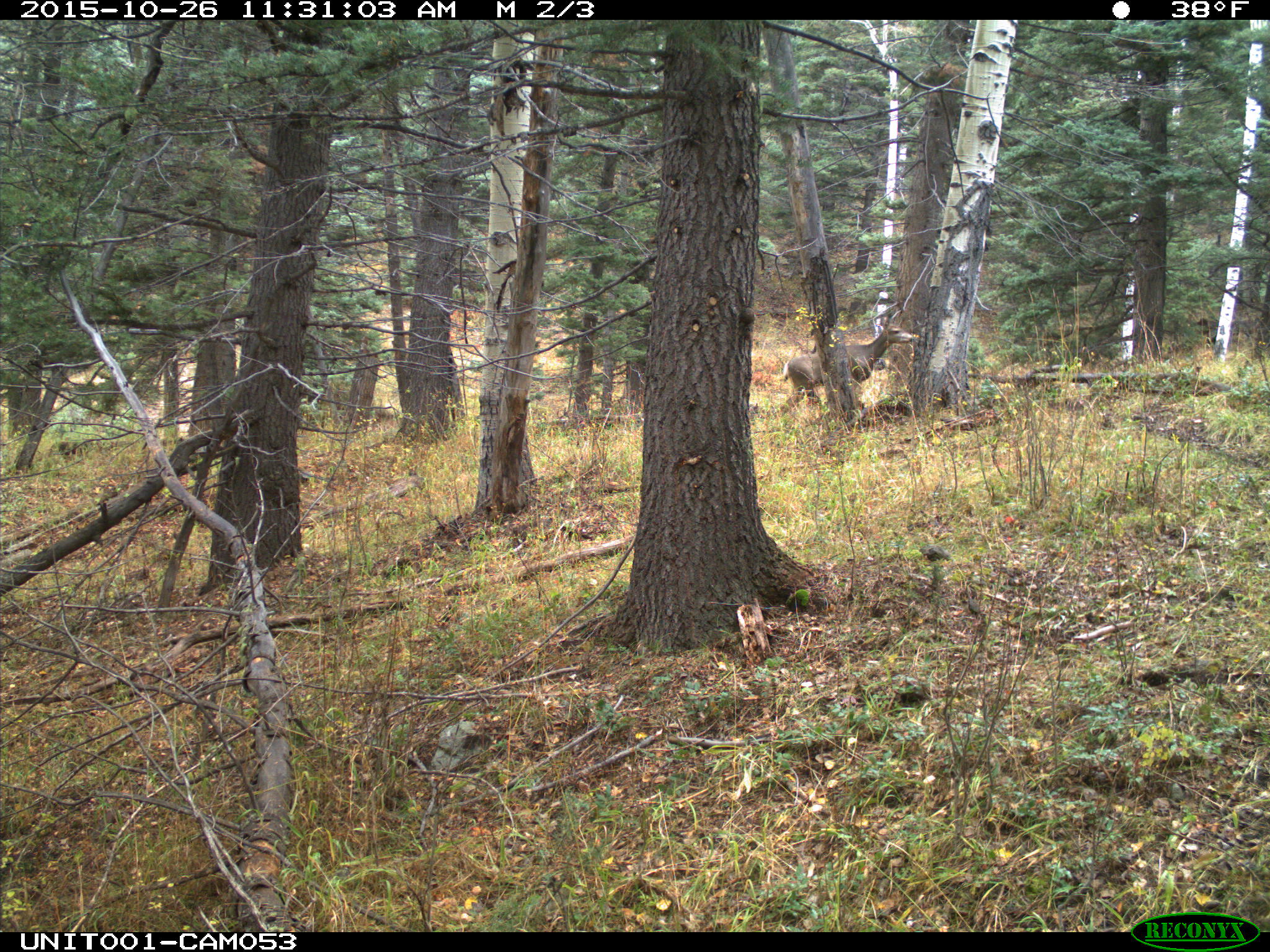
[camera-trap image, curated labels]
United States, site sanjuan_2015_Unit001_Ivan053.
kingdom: Animalia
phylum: Chordata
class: Mammalia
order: Artiodactyla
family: Cervidae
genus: Odocoileus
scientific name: Odocoileus hemionus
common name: mule deer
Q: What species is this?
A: Odocoileus hemionus (mule deer).